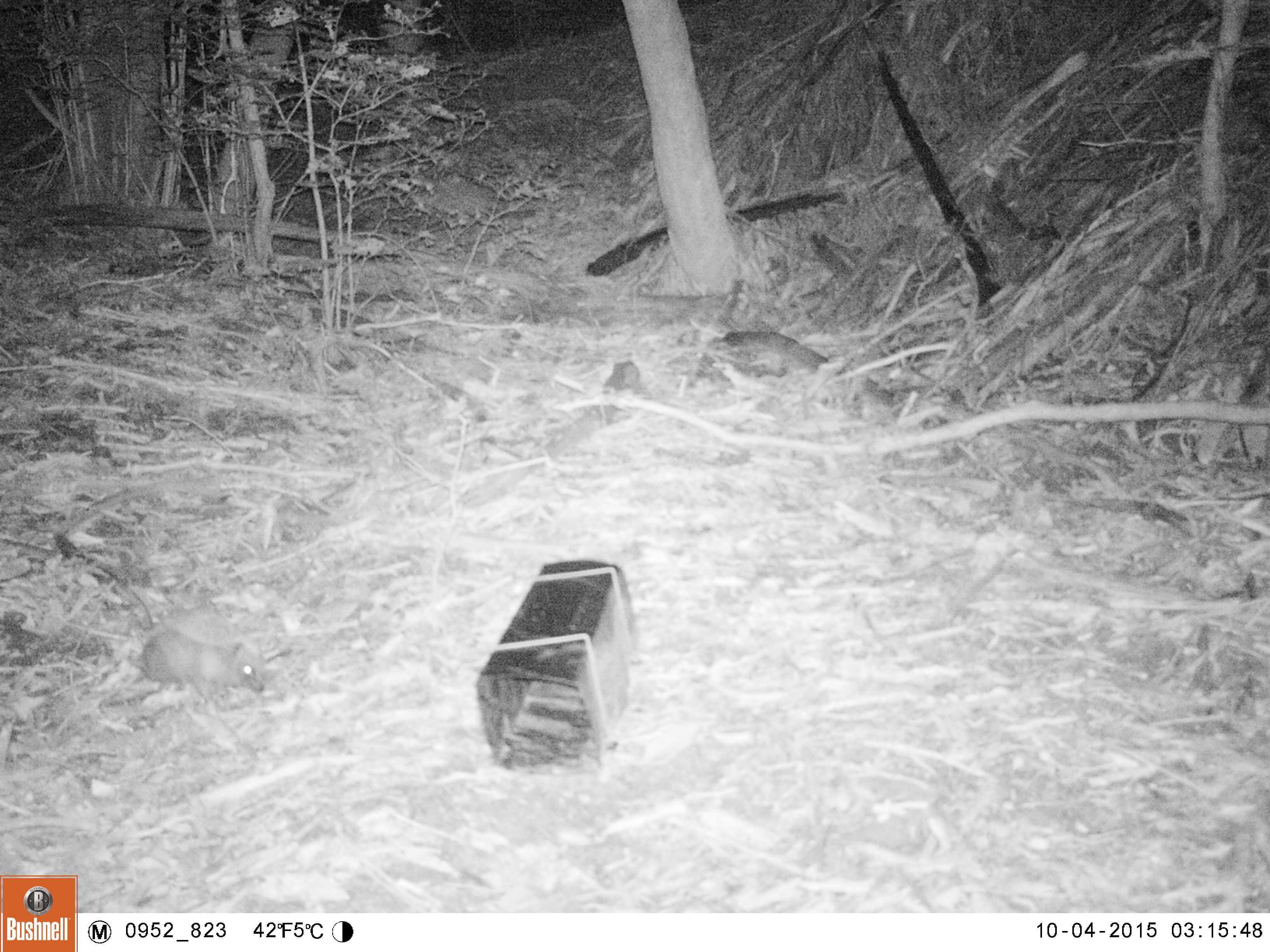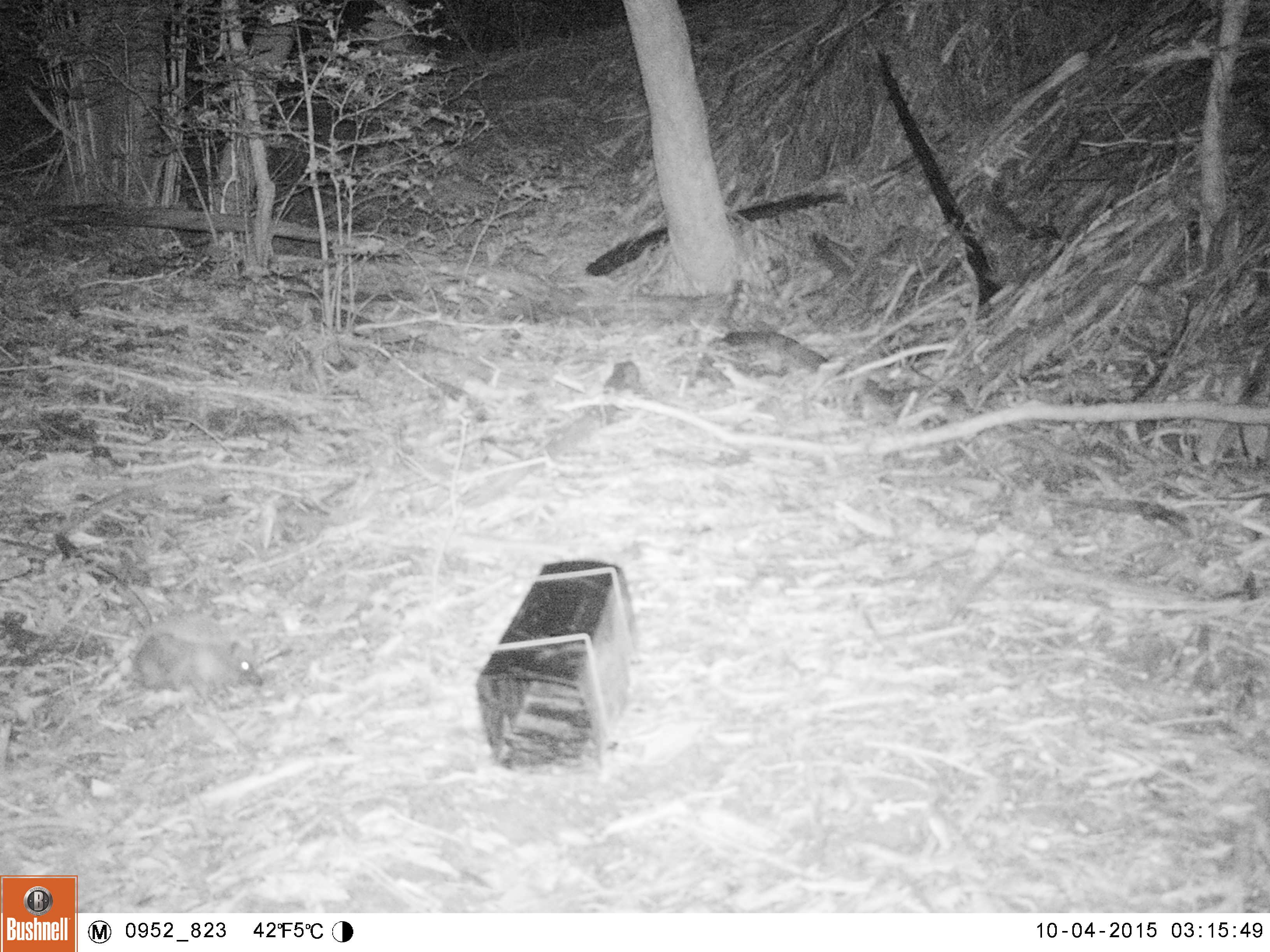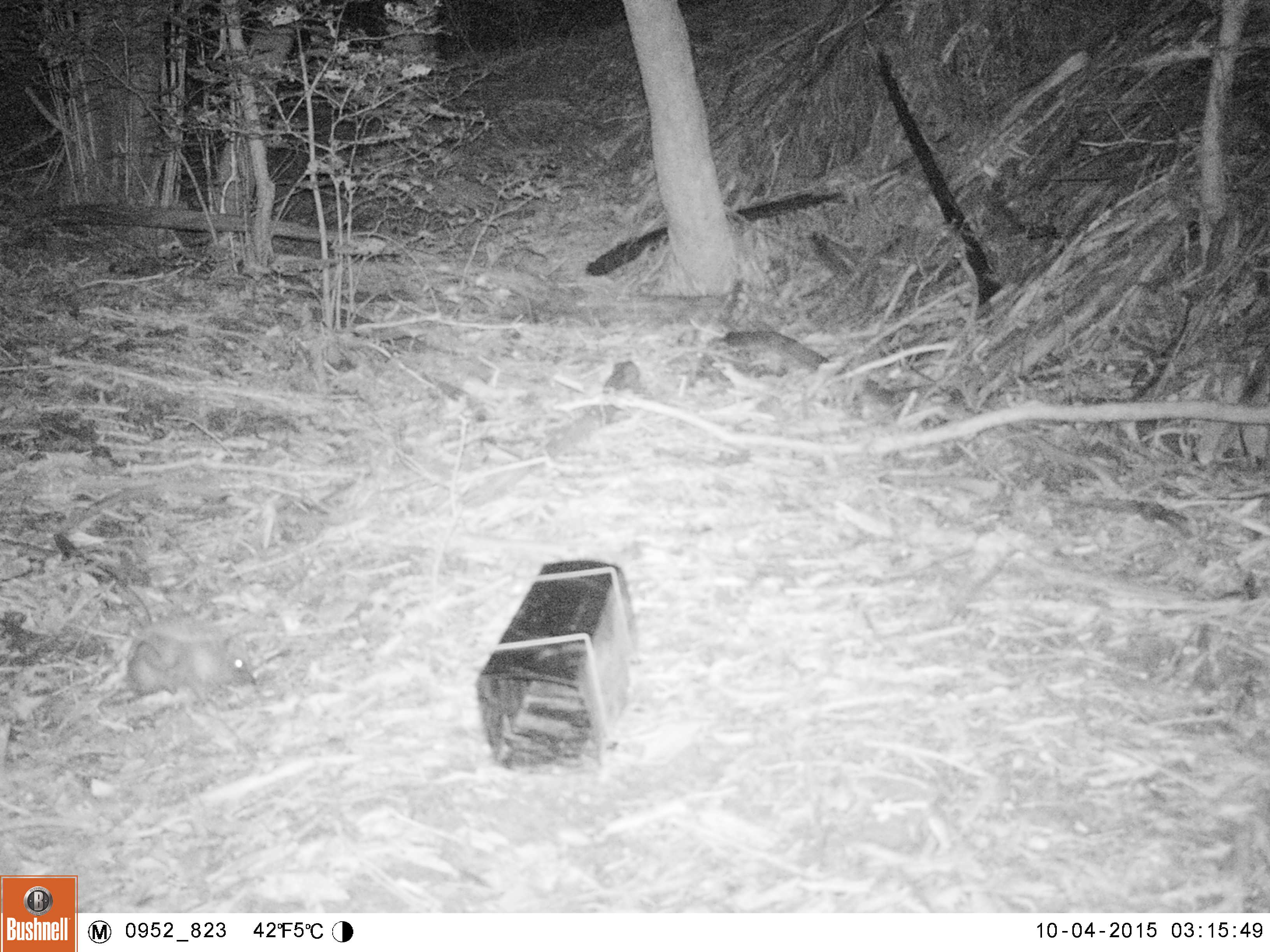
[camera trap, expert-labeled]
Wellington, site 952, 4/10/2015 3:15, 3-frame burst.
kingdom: Animalia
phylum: Chordata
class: Mammalia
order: Eulipotyphla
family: Erinaceidae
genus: Erinaceus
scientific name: Erinaceus europaeus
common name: hedgehog